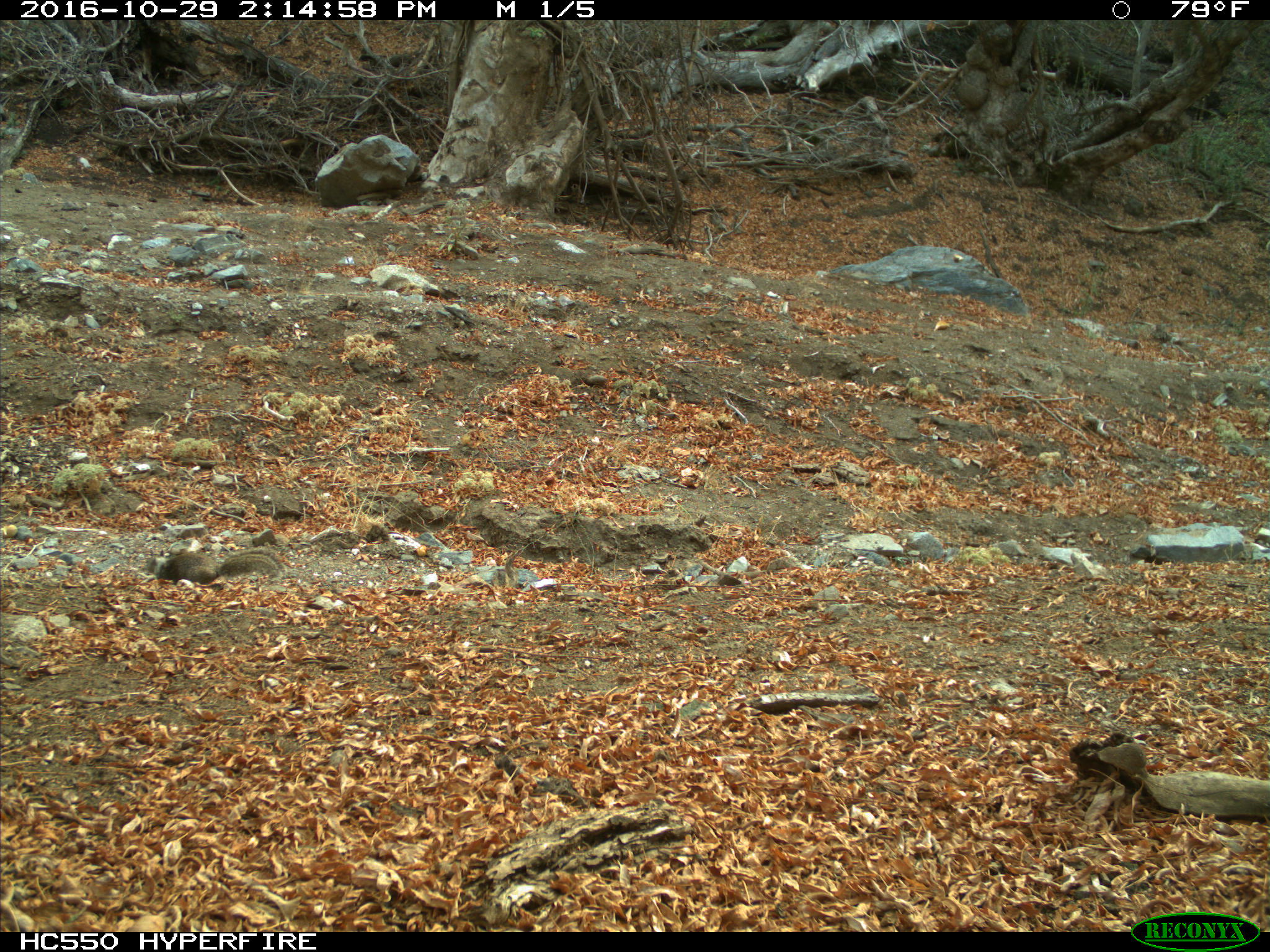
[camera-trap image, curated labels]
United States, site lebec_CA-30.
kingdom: Animalia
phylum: Chordata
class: Mammalia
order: Rodentia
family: Sciuridae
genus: Otospermophilus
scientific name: Otospermophilus beecheyi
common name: california ground squirrel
Otospermophilus beecheyi (california ground squirrel).